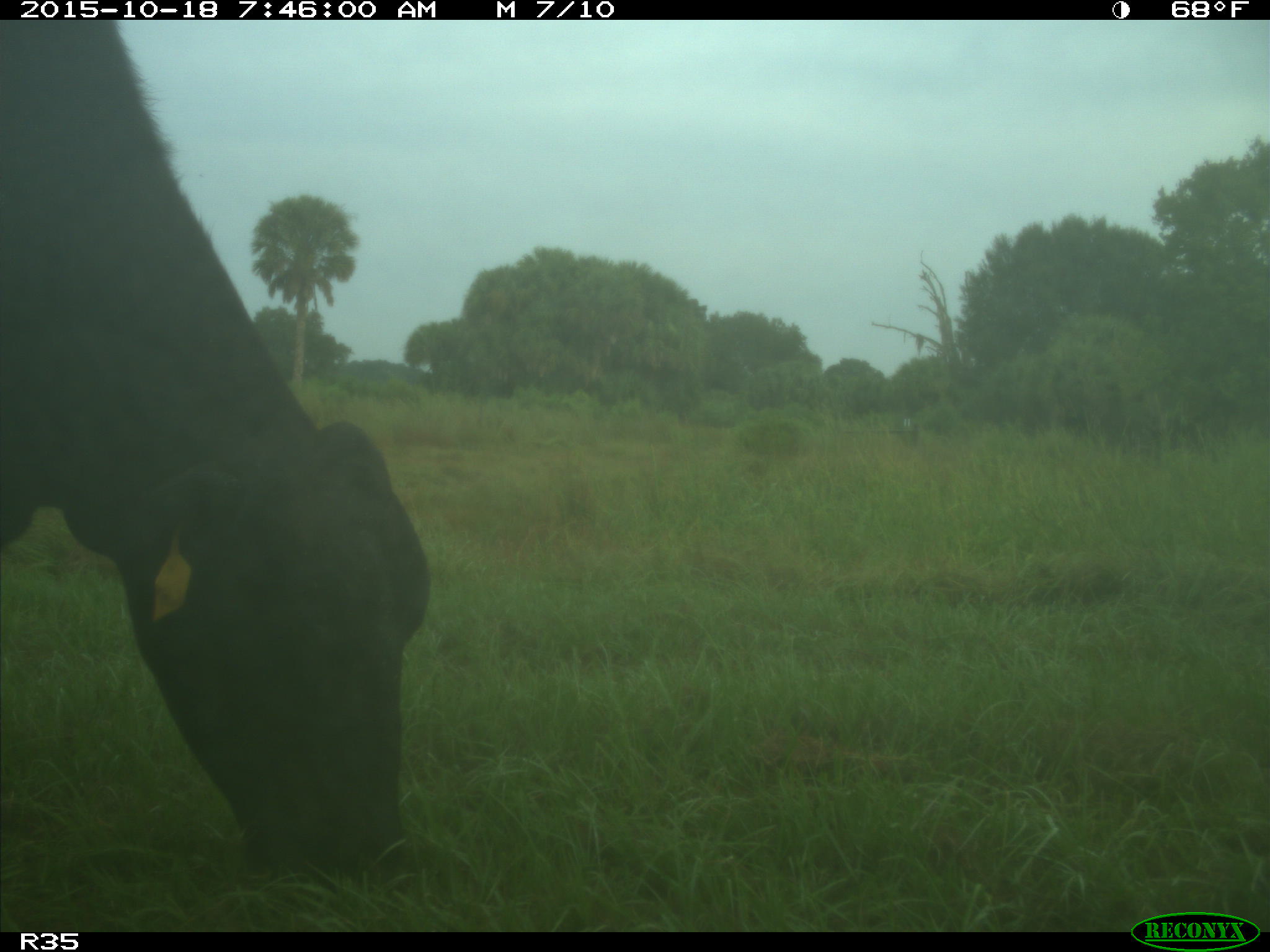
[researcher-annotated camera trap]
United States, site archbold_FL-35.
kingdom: Animalia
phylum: Chordata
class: Mammalia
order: Artiodactyla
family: Bovidae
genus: Bos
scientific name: Bos taurus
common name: domestic cow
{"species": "Bos taurus (domestic cow)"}